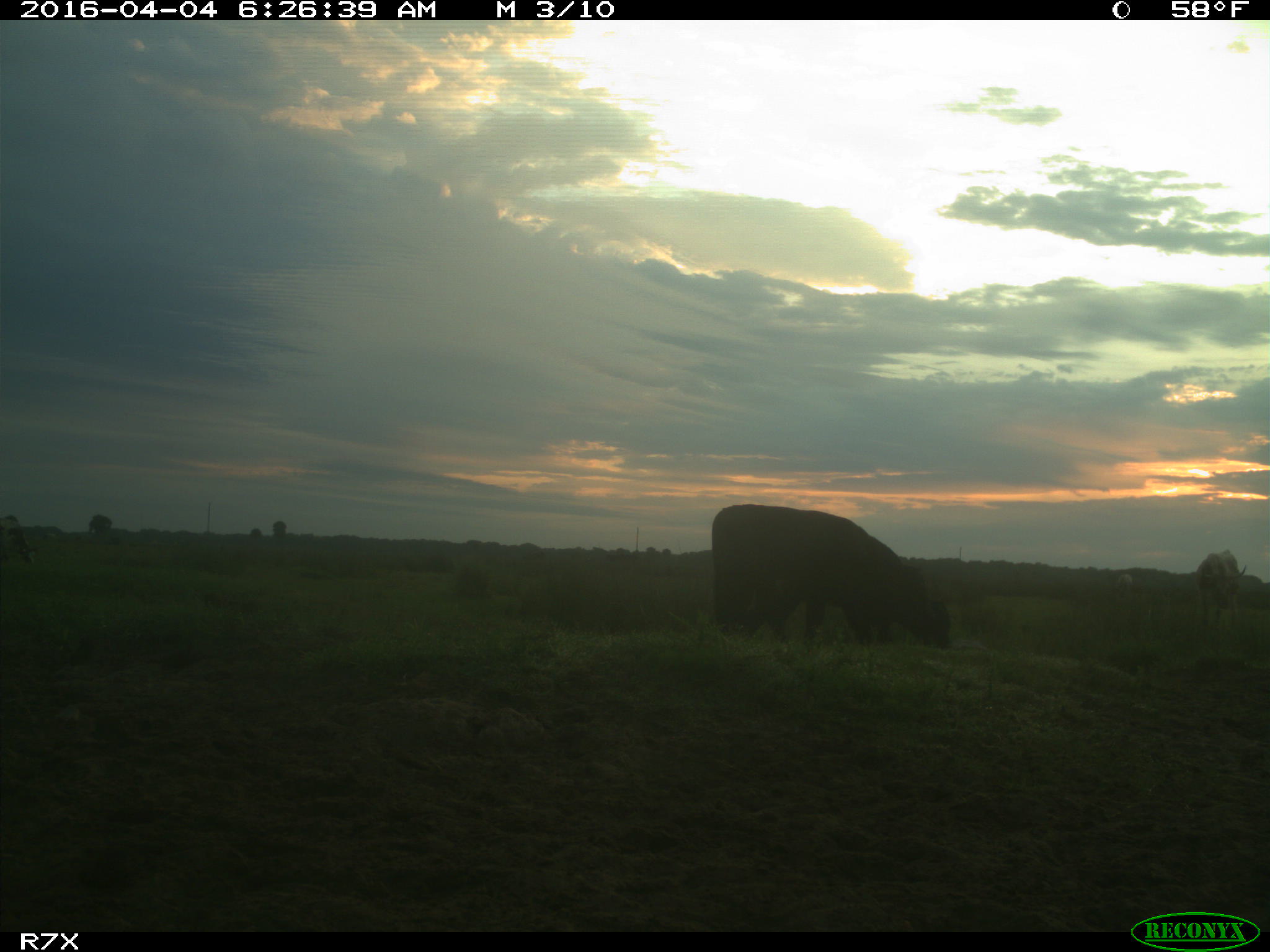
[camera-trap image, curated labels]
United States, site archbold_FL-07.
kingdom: Animalia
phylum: Chordata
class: Mammalia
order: Artiodactyla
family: Bovidae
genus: Bos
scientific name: Bos taurus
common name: domestic cow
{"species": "Bos taurus (domestic cow)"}